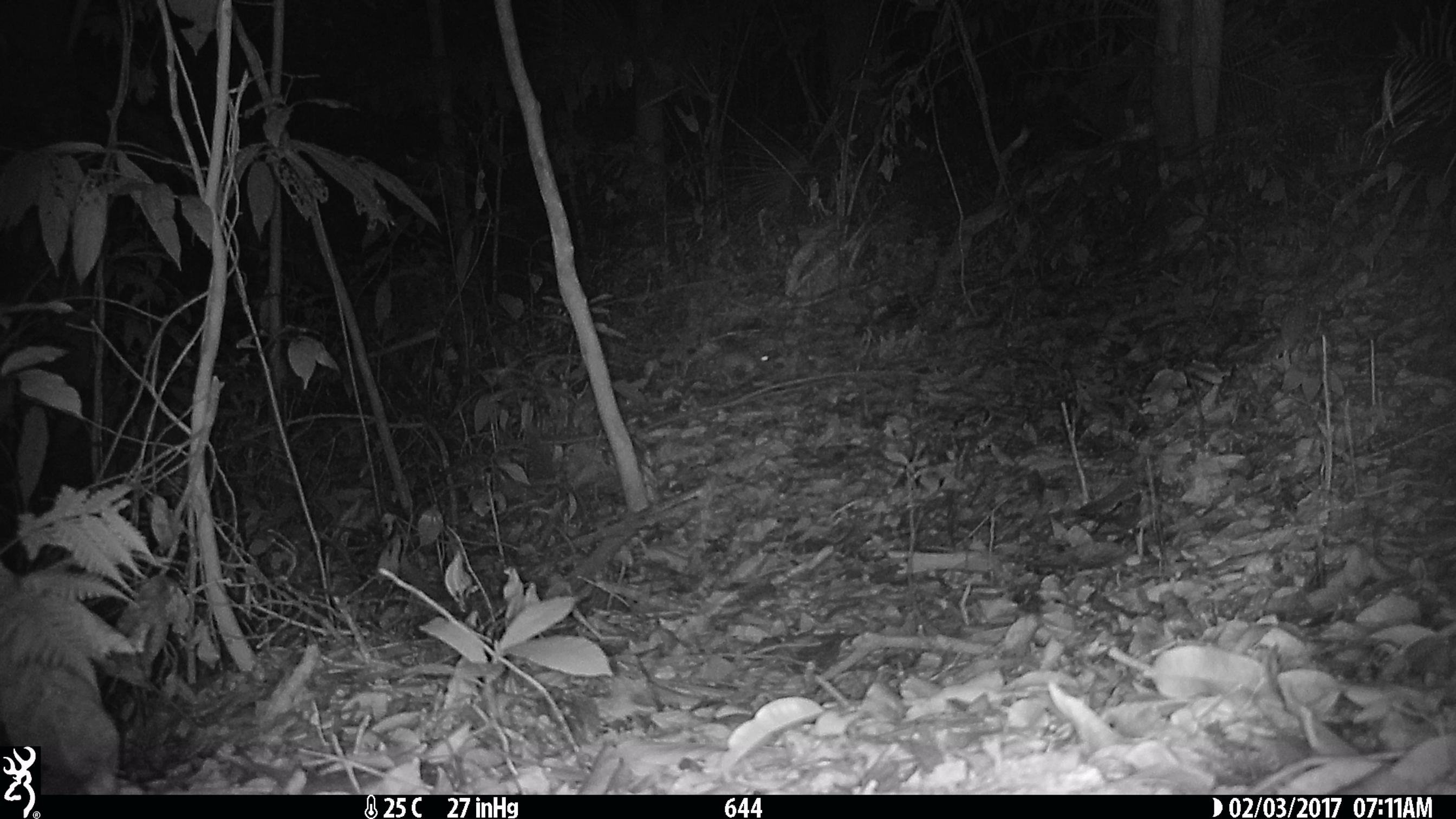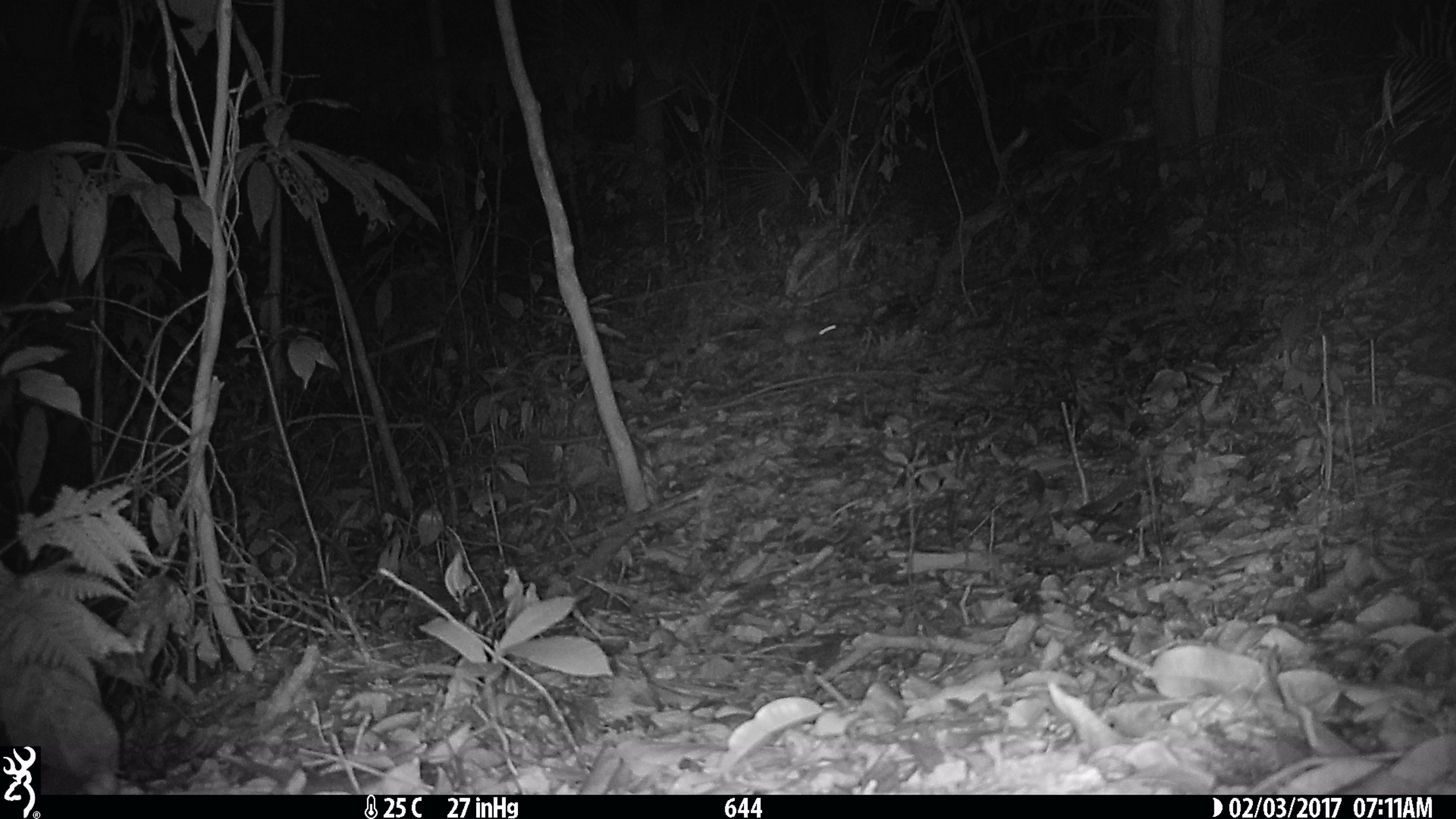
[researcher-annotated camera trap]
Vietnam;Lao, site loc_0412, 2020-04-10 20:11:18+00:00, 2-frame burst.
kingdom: Animalia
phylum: Chordata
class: Mammalia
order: Rodentia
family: Muridae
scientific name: Muridae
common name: old-world mice and rats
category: unidentified murid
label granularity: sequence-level